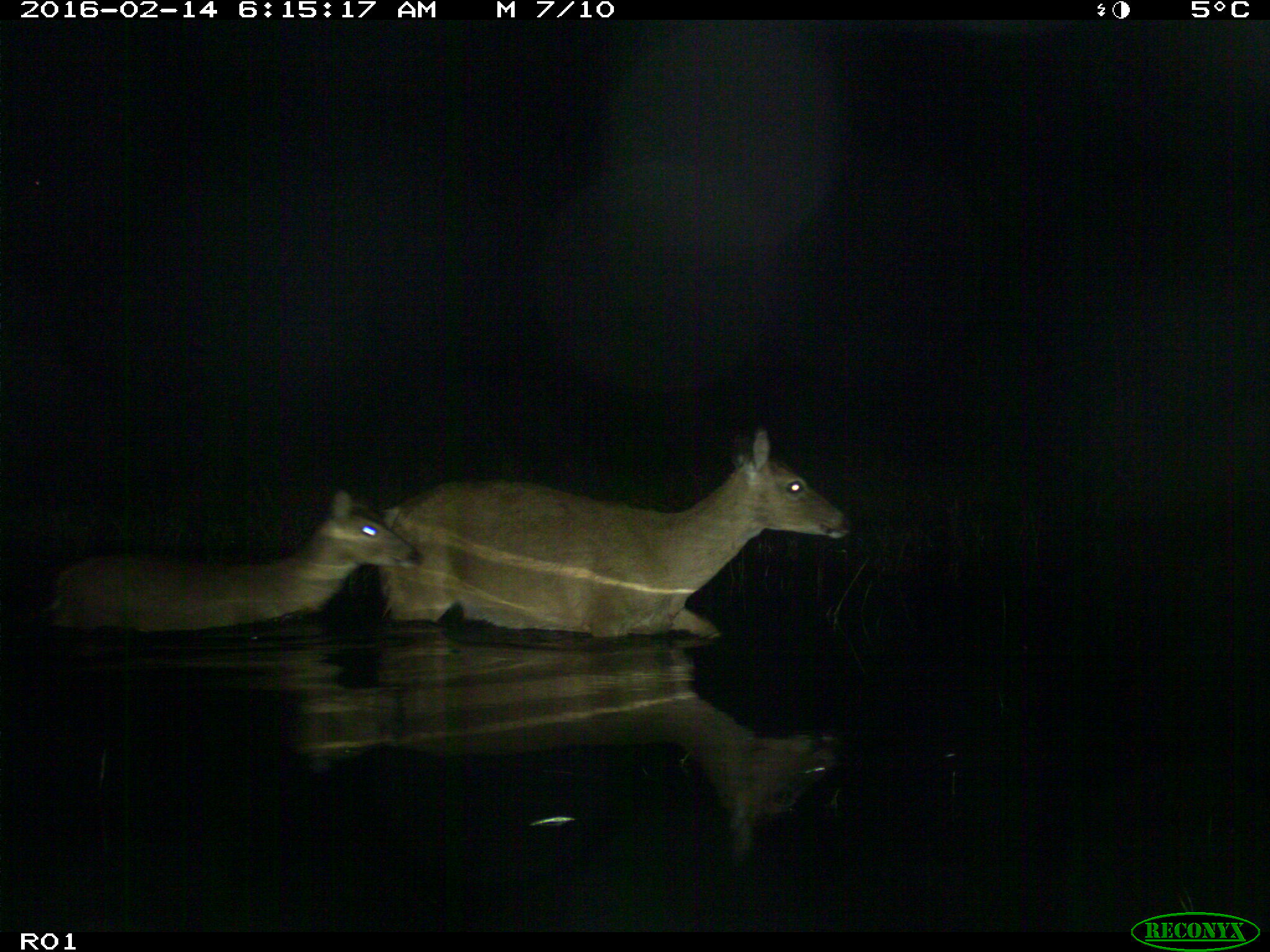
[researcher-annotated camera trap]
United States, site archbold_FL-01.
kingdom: Animalia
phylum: Chordata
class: Mammalia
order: Artiodactyla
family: Cervidae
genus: Odocoileus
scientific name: Odocoileus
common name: deer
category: unidentified deer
Unidentified deer (deer) (Odocoileus).